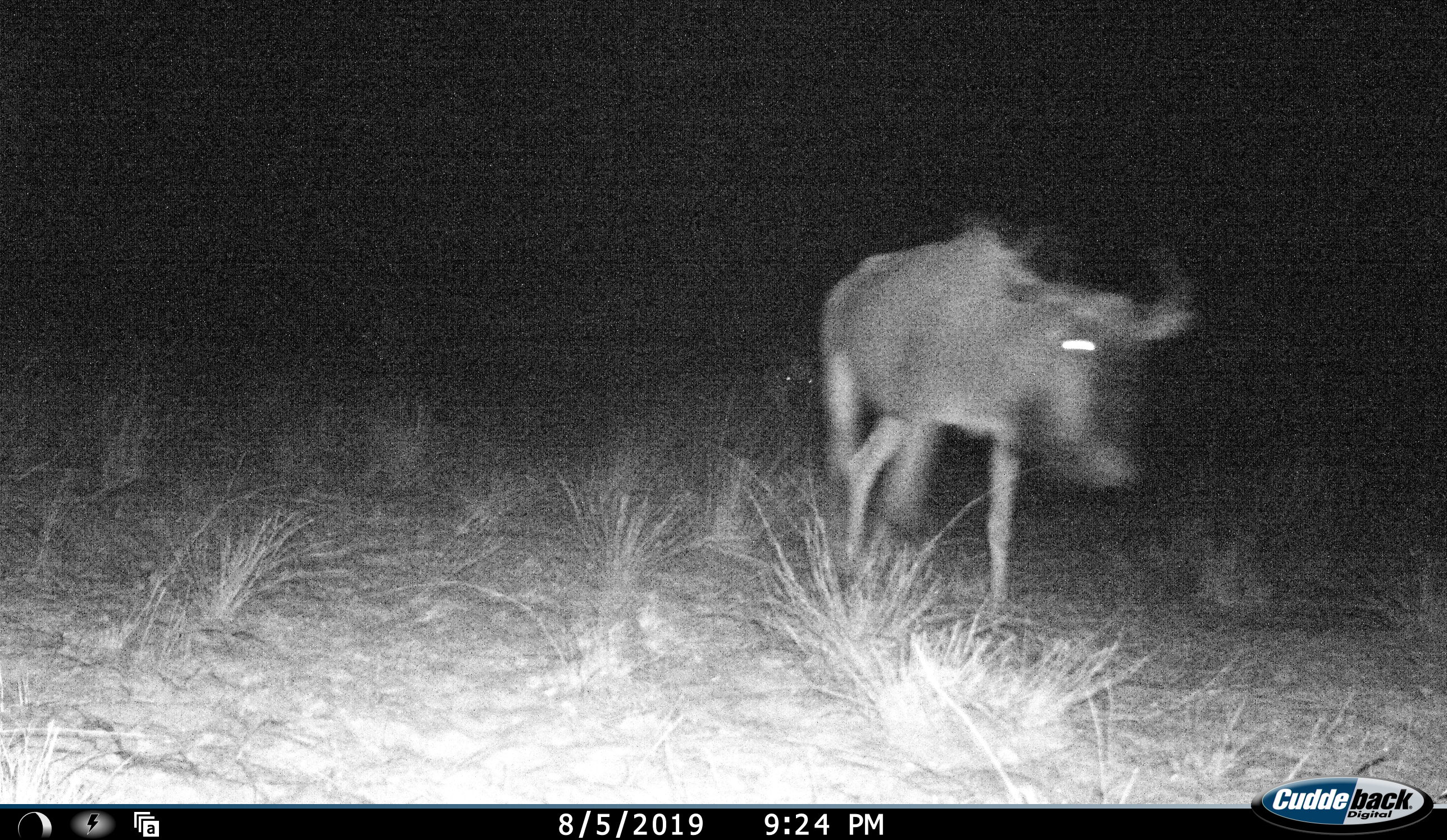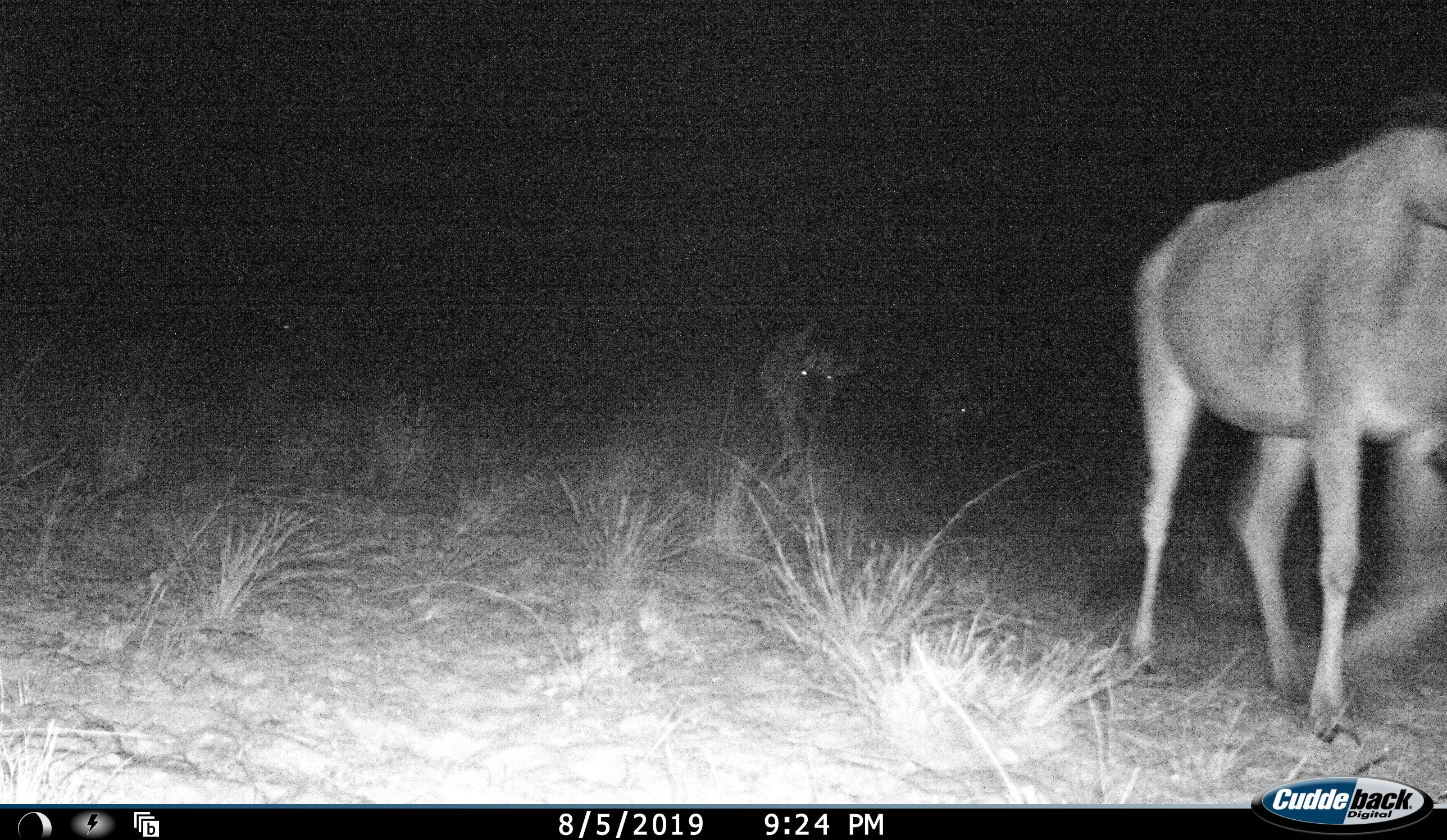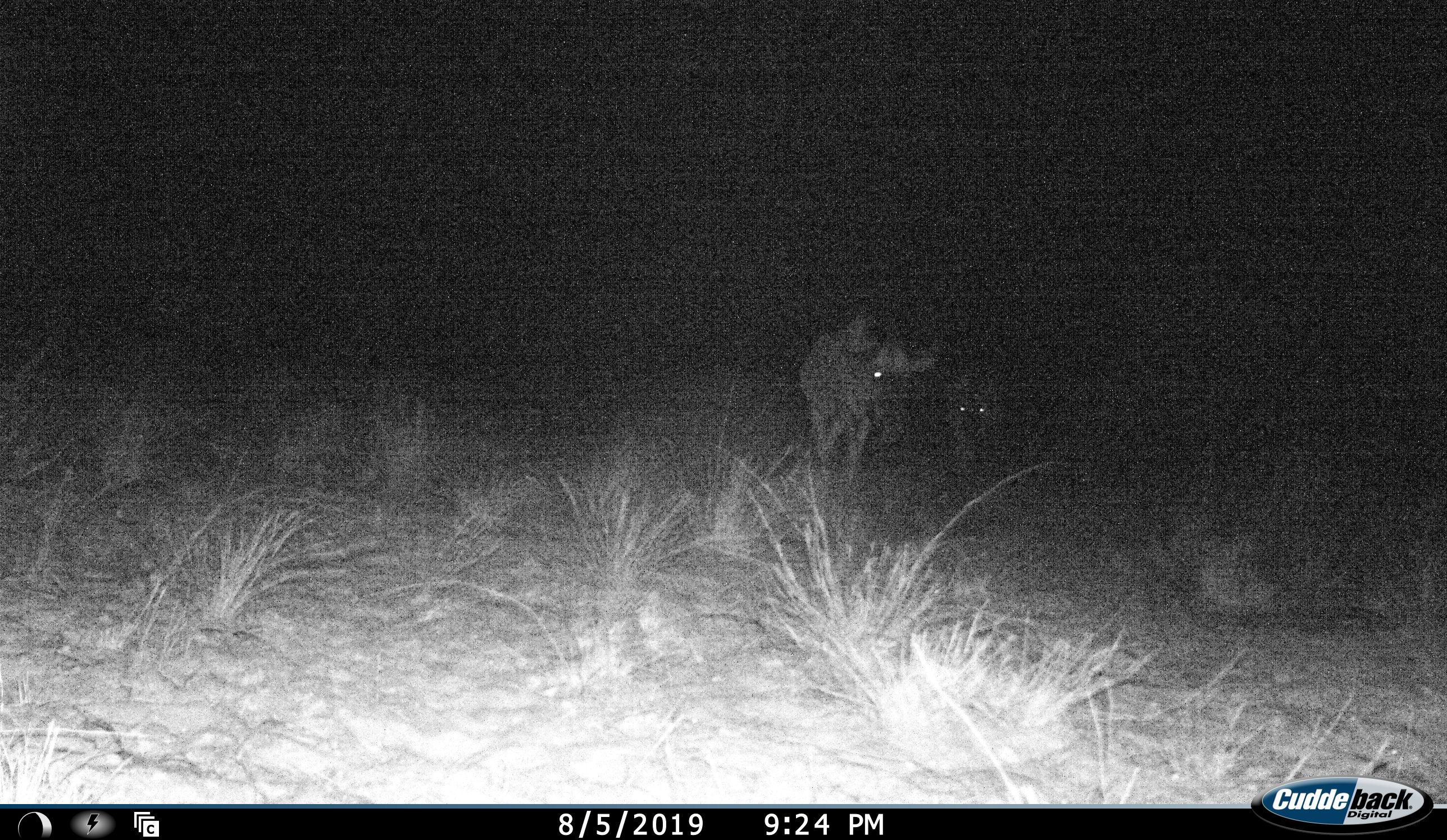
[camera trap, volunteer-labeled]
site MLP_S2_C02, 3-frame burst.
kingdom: Animalia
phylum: Chordata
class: Mammalia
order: Artiodactyla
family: Bovidae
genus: Connochaetes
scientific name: Connochaetes taurinus taurinus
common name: blue wildebeest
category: wildebeestblue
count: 3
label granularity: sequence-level